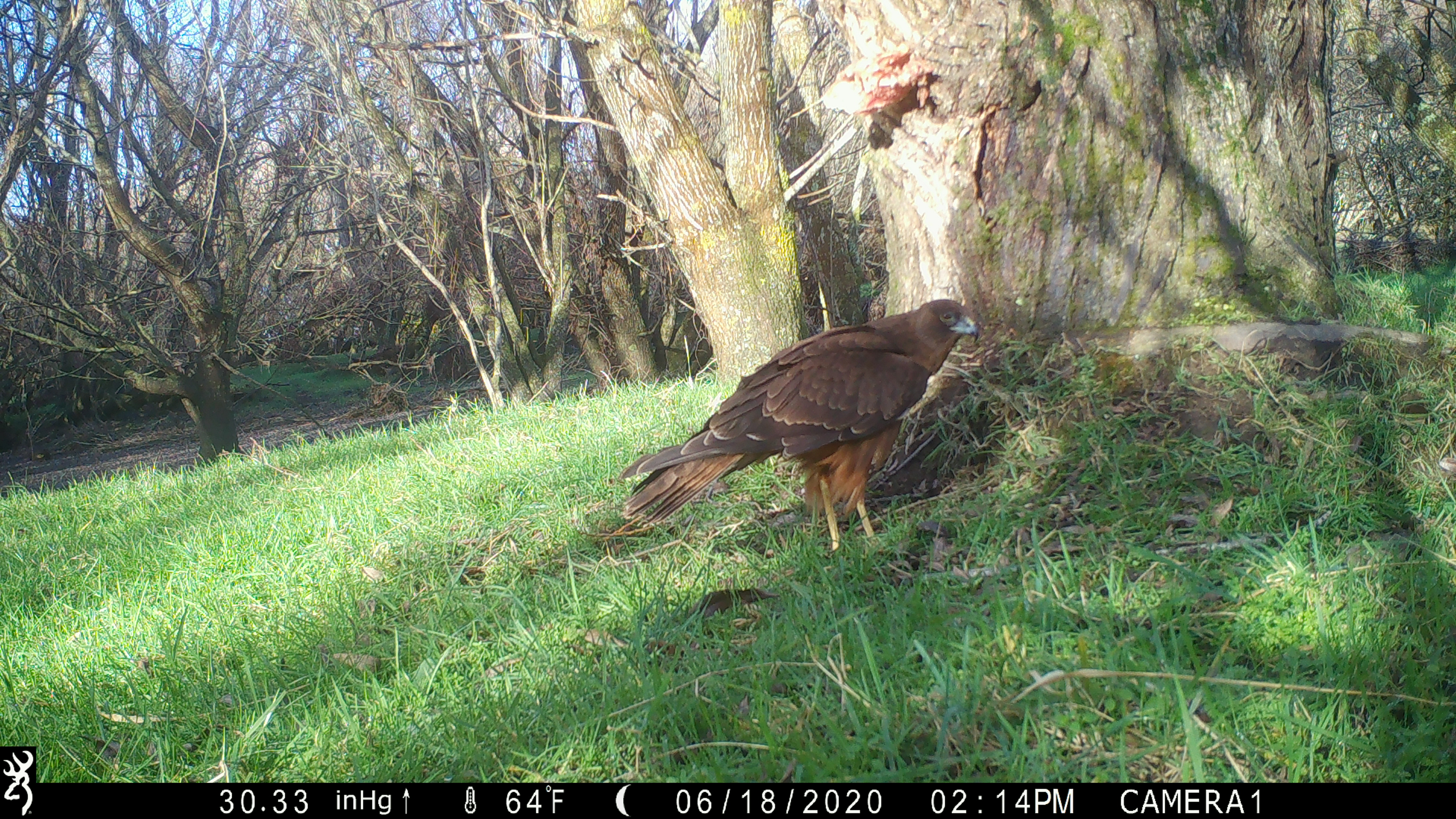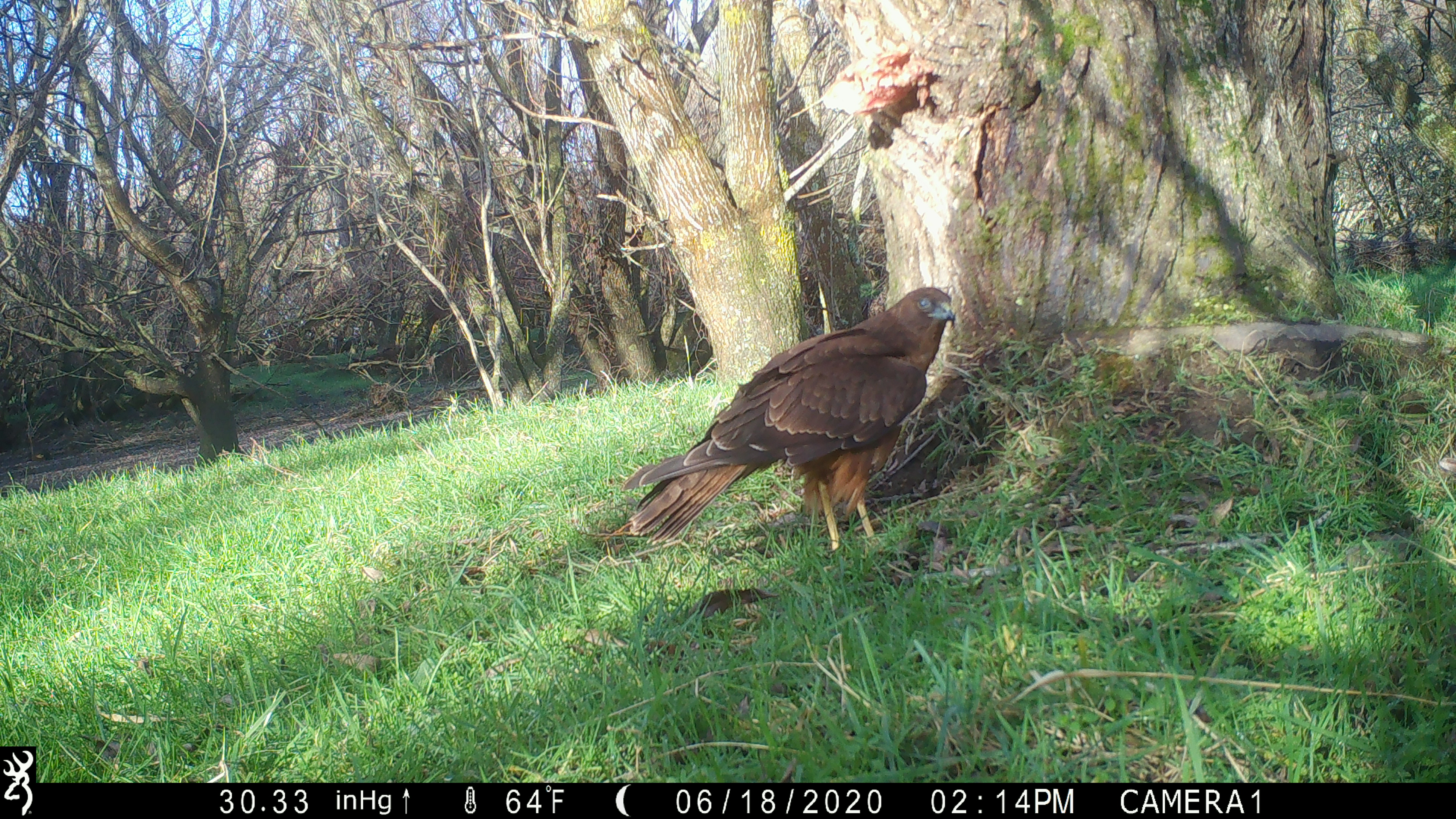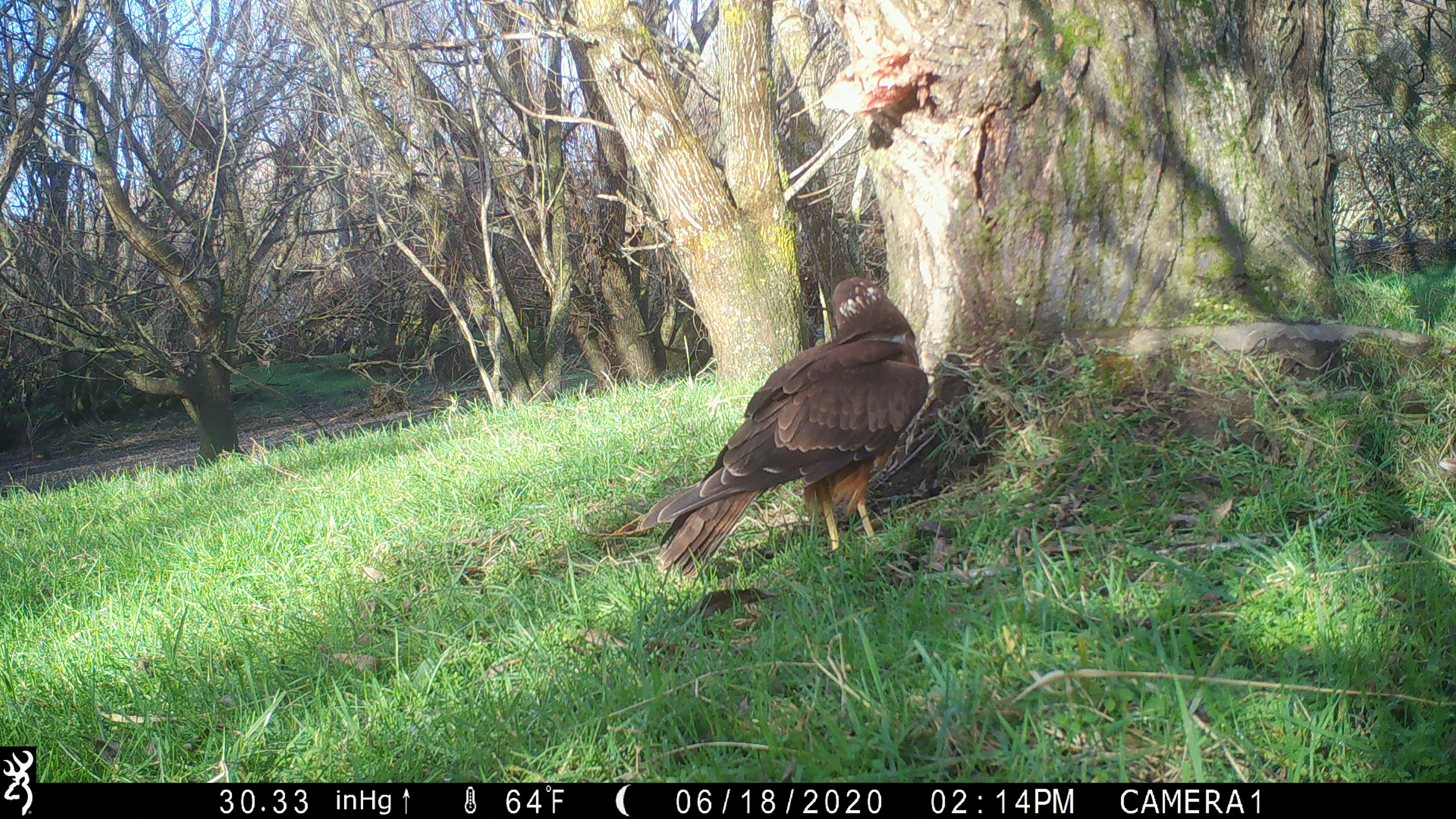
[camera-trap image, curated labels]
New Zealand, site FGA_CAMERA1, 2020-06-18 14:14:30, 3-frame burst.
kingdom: Animalia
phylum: Chordata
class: Aves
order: Accipitriformes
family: Accipitridae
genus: Circus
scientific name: Circus approximans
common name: swamp harrier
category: harrier